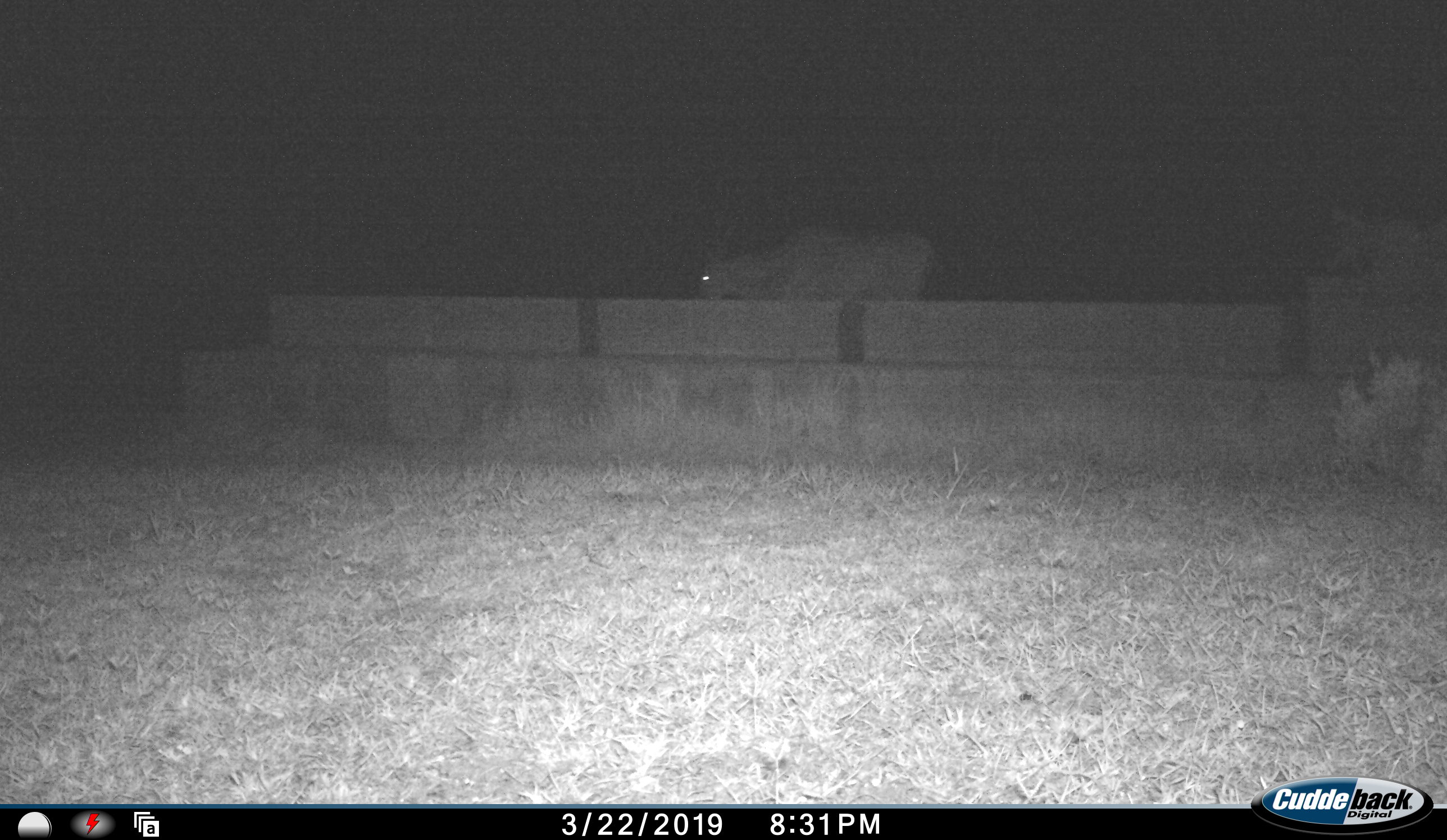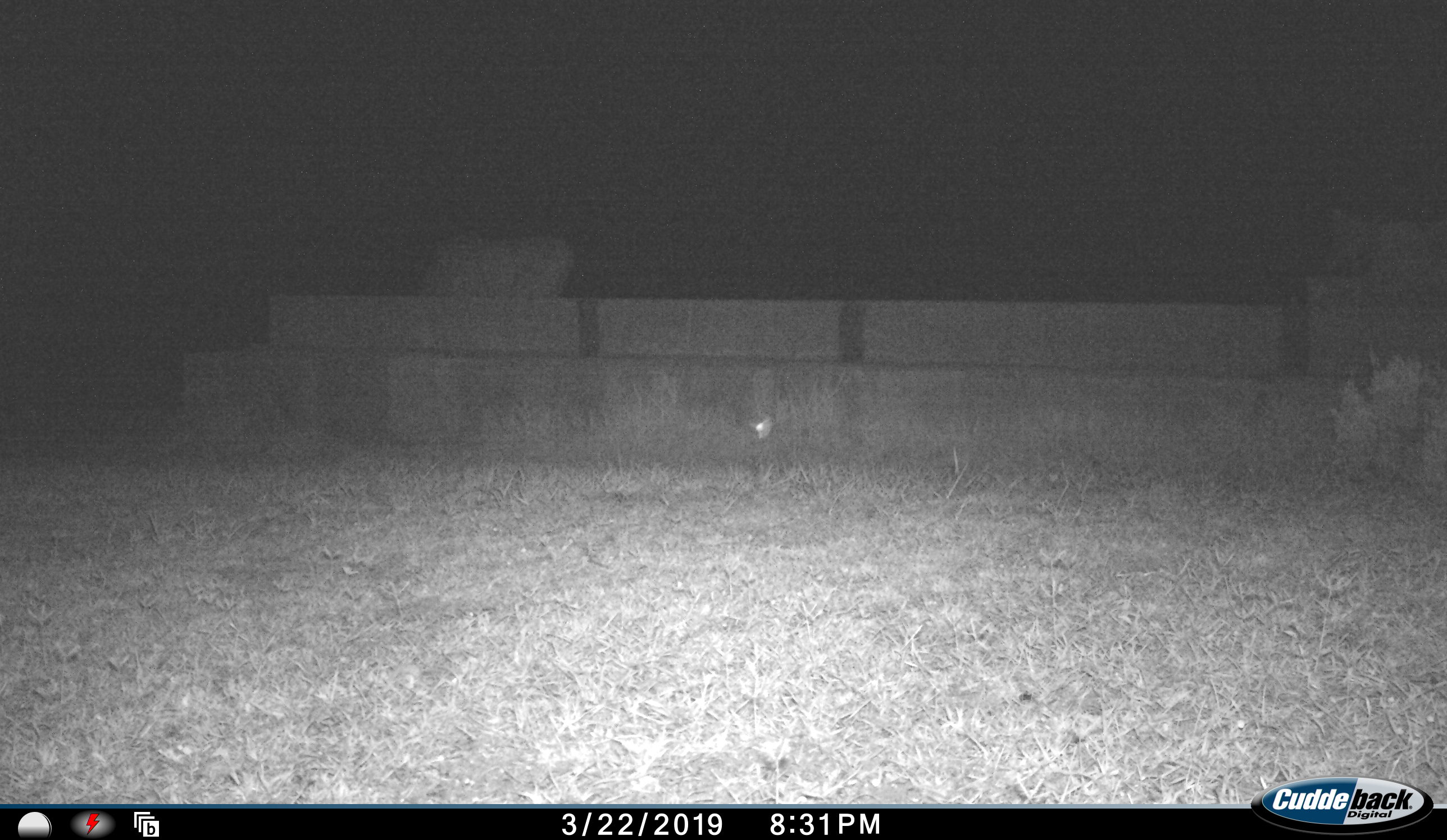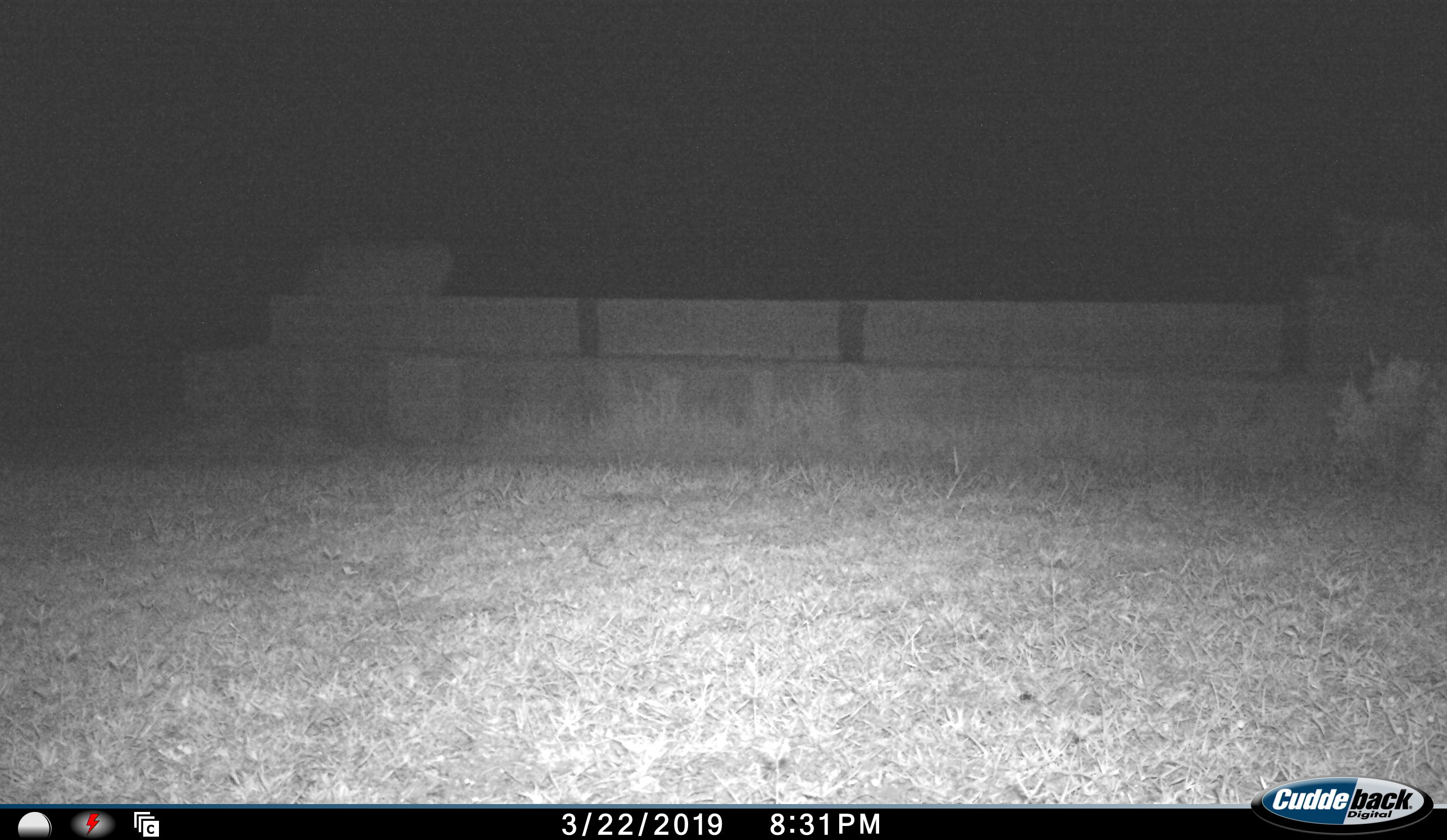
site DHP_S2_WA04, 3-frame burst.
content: unidentified animal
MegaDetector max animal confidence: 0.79